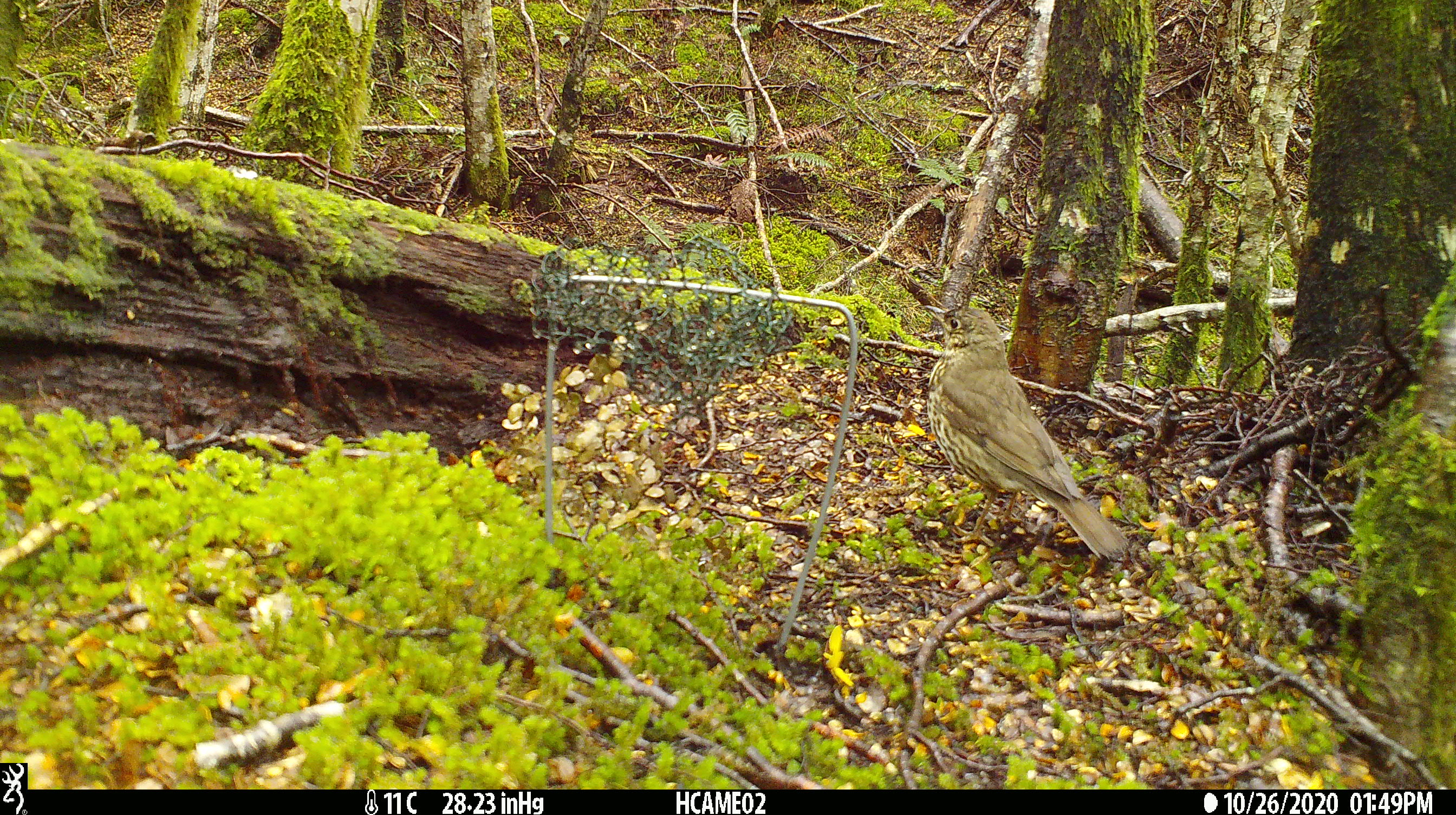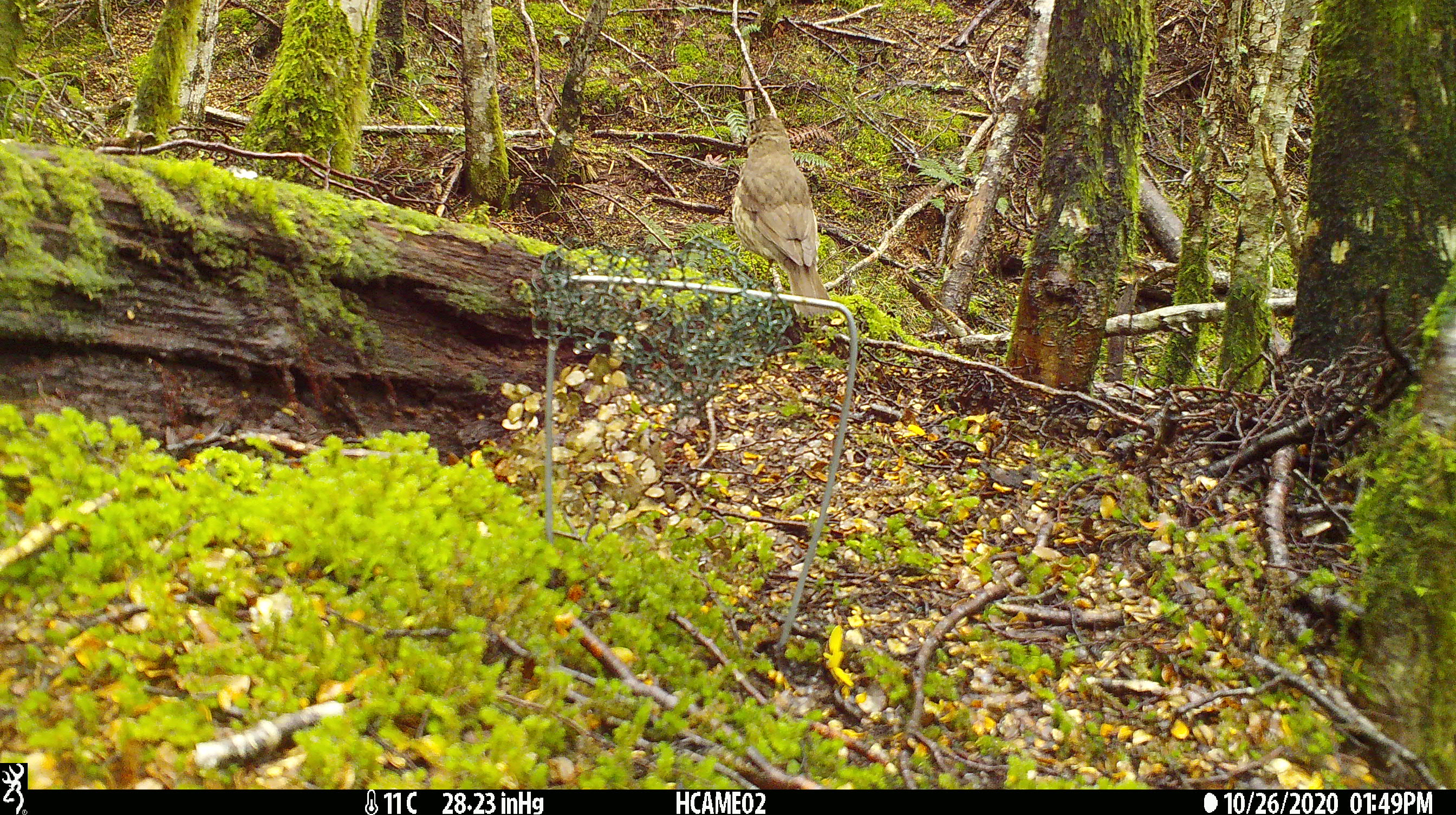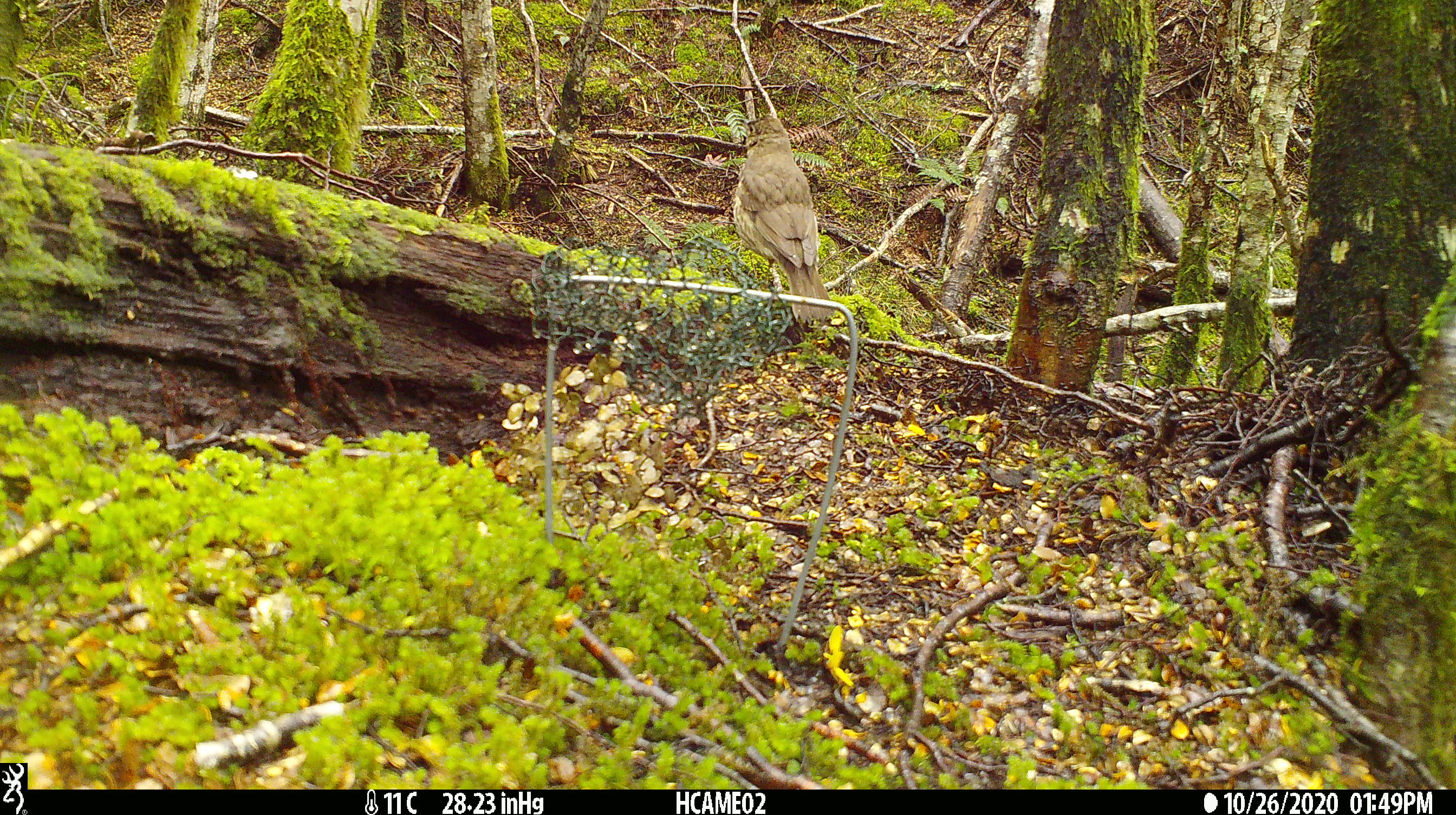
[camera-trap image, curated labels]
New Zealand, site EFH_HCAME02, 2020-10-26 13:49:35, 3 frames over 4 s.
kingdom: Animalia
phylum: Chordata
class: Aves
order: Passeriformes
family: Turdidae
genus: Turdus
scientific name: Turdus philomelos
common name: song thrush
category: thrush